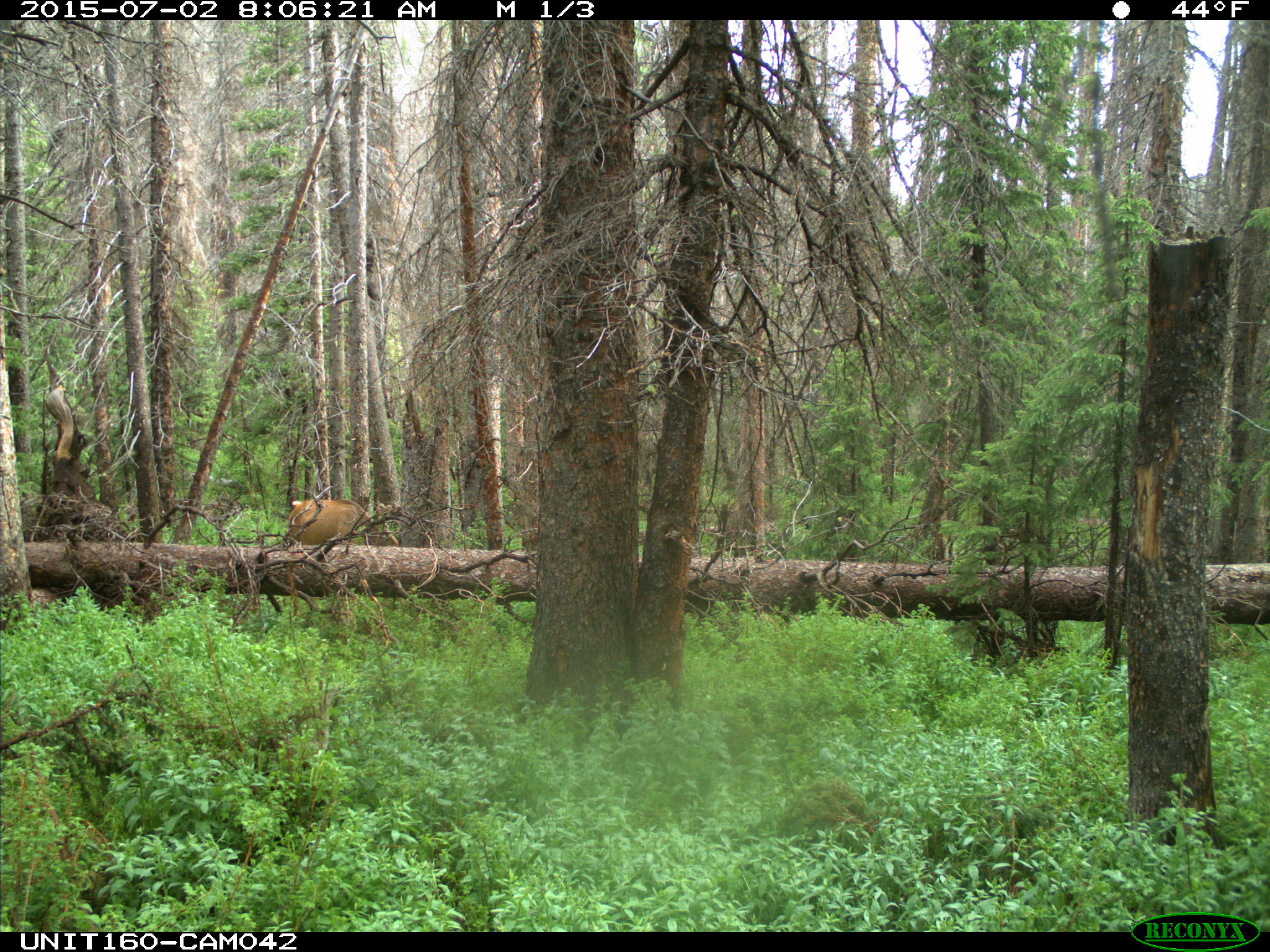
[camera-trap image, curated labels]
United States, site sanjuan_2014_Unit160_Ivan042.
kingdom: Animalia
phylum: Chordata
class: Mammalia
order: Artiodactyla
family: Cervidae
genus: Cervus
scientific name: Cervus elaphus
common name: red deer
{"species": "Cervus elaphus (red deer)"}